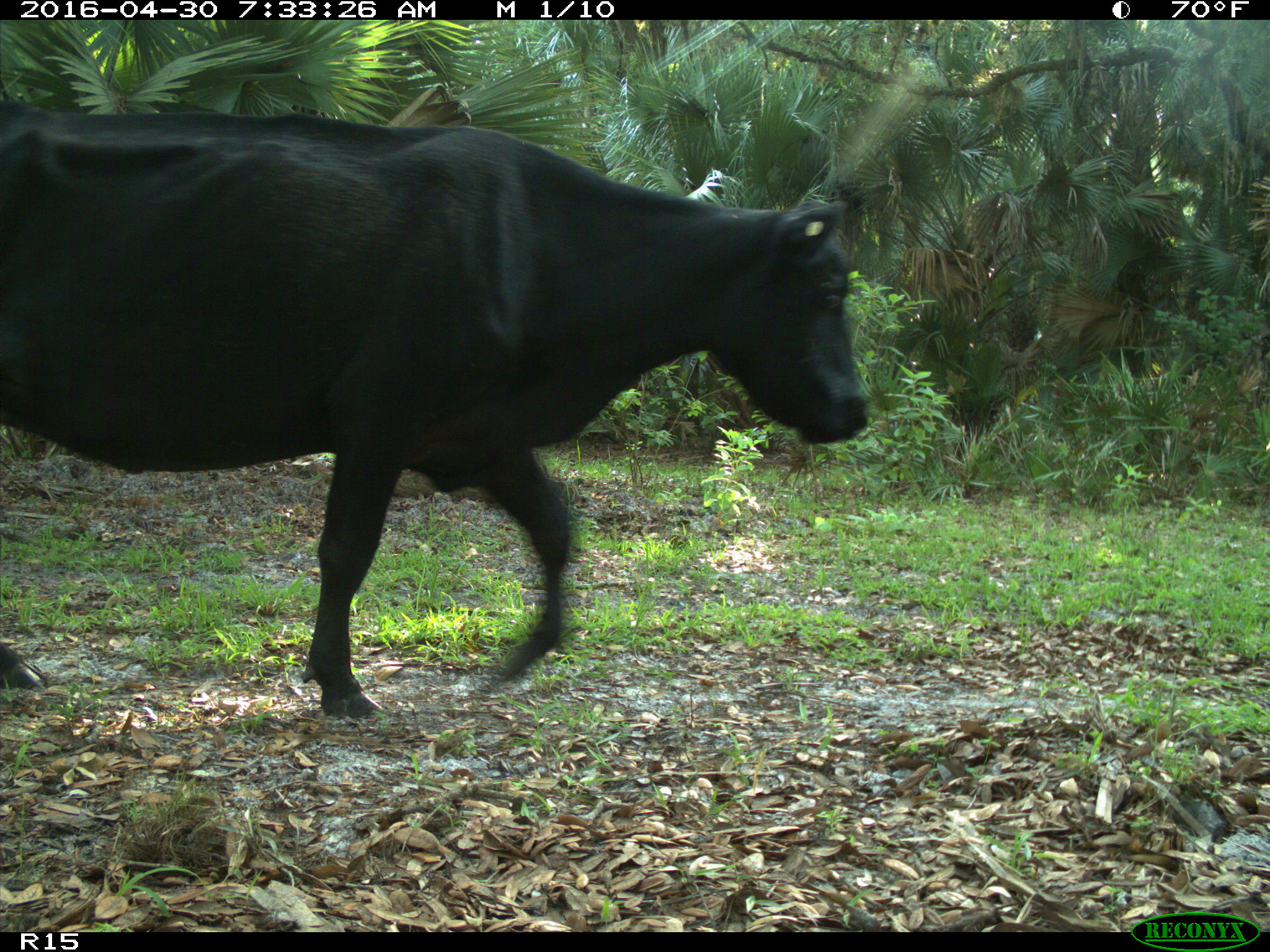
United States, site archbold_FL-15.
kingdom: Animalia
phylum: Chordata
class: Mammalia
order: Artiodactyla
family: Bovidae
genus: Bos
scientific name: Bos taurus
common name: domestic cow